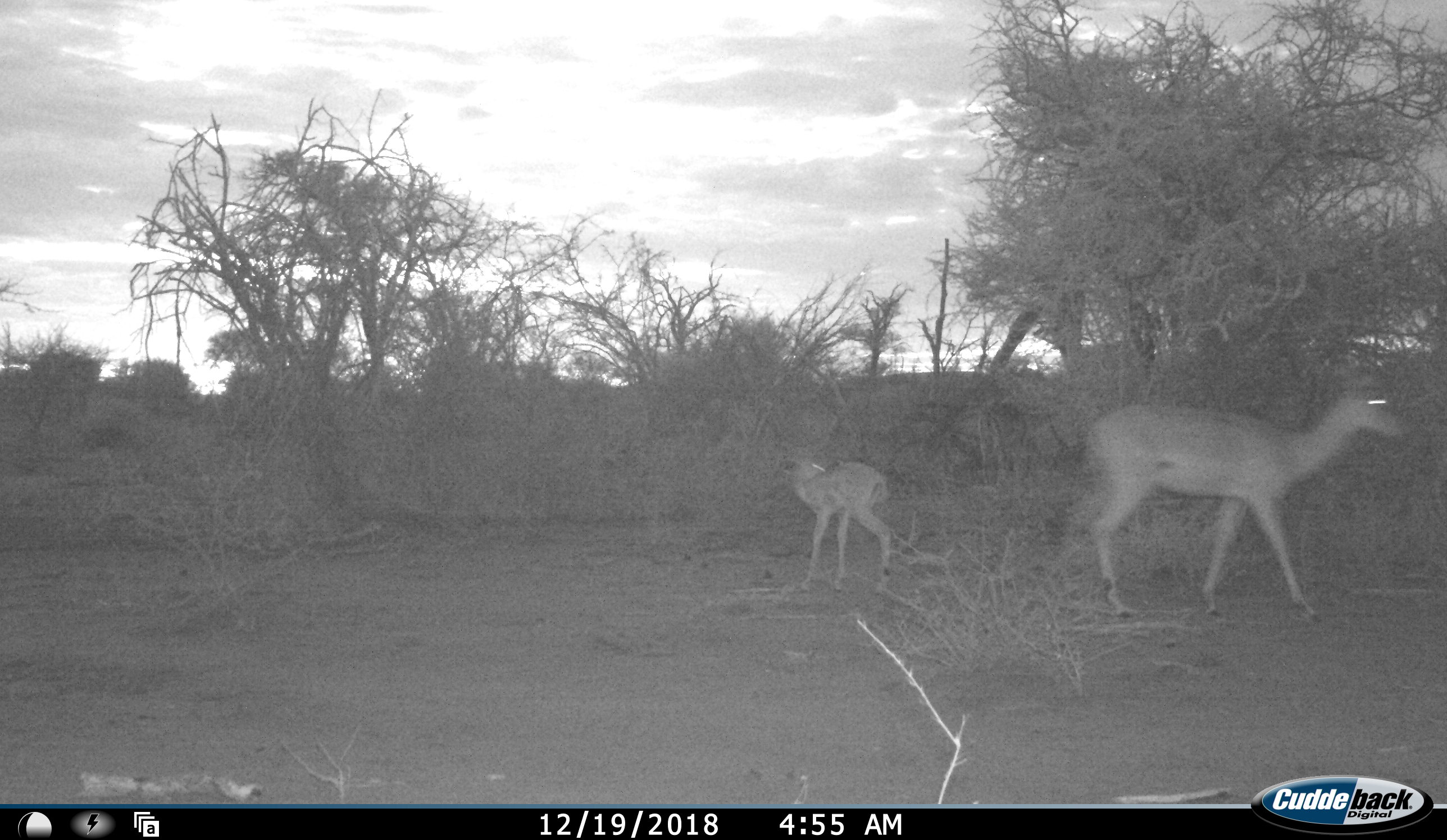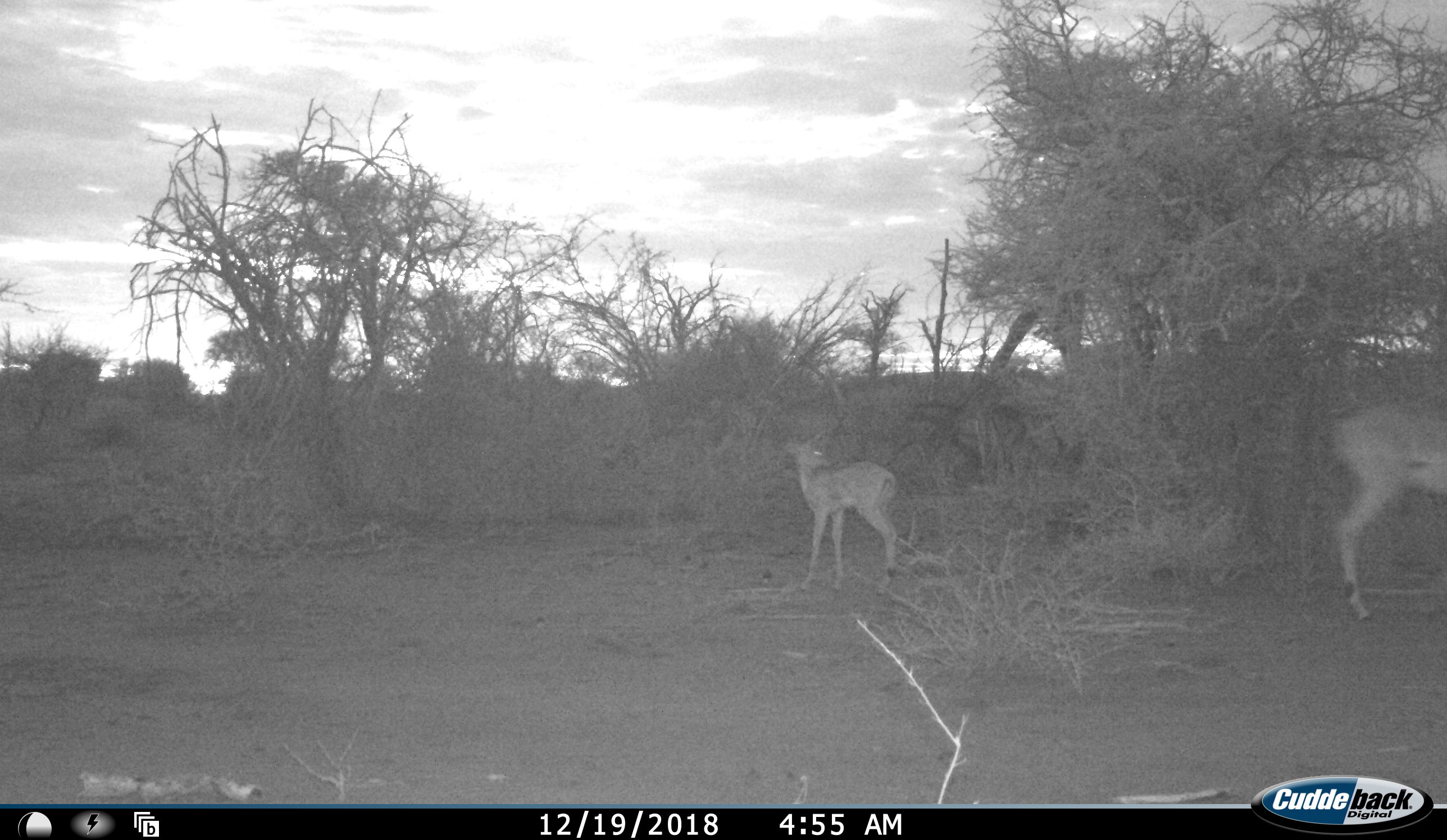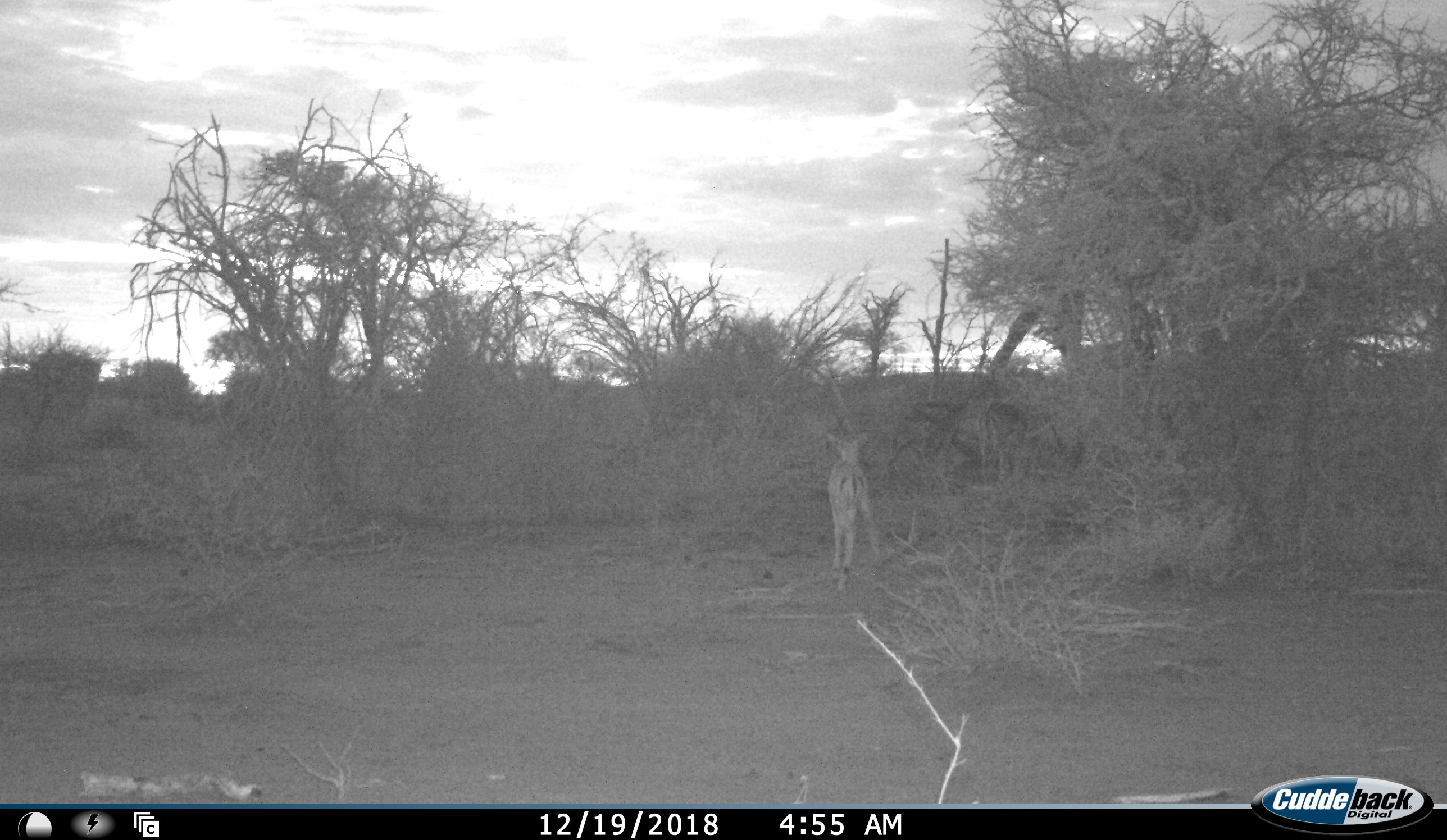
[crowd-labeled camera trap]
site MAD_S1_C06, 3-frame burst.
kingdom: Animalia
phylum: Chordata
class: Mammalia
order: Artiodactyla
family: Bovidae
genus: Aepyceros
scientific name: Aepyceros melampus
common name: impala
Impala (Aepyceros melampus), count 2. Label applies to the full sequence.